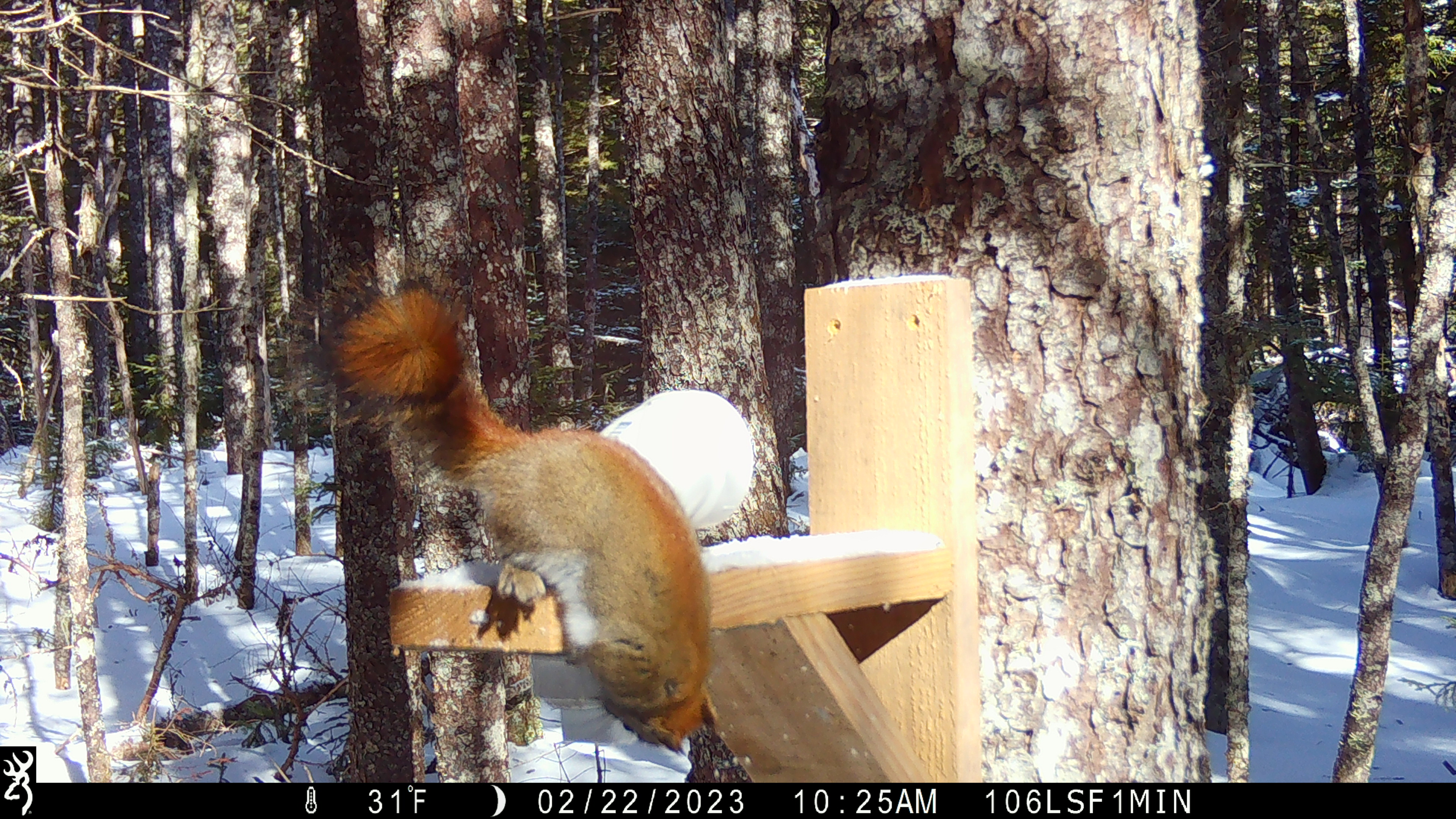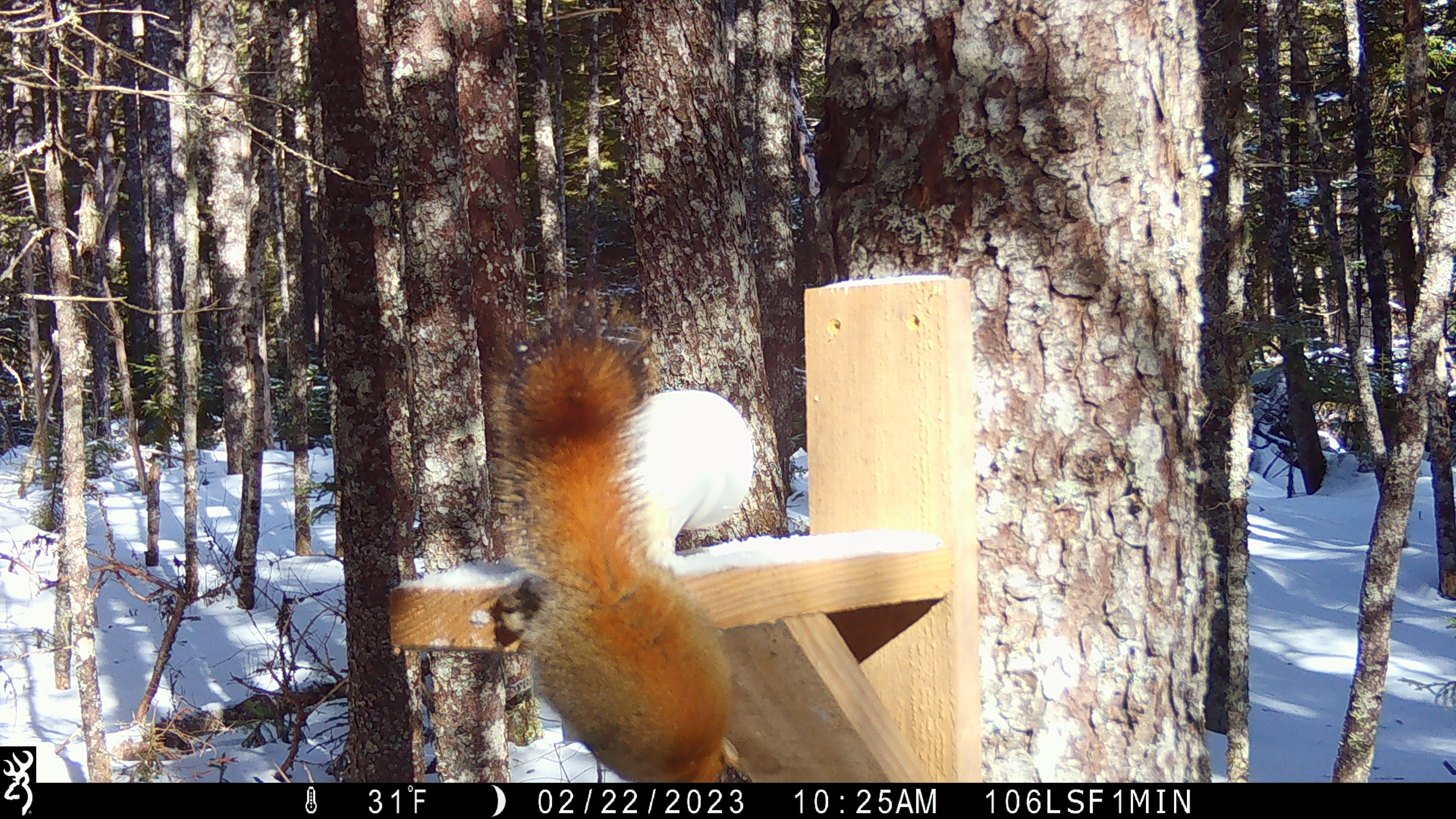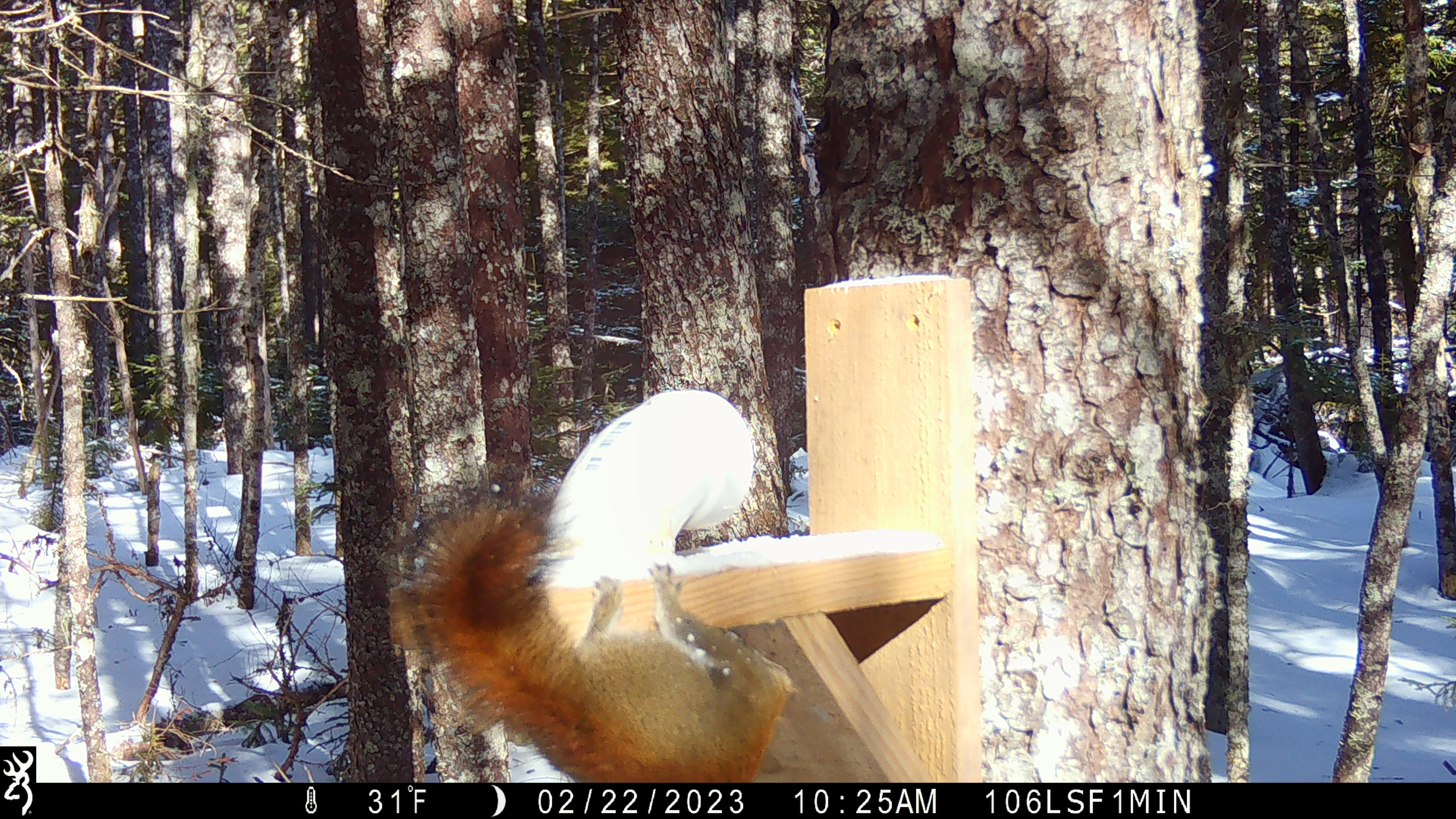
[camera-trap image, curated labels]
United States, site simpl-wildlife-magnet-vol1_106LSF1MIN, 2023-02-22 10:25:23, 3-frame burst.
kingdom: Animalia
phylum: Chordata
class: Mammalia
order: Rodentia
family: Sciuridae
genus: Tamiasciurus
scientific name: Tamiasciurus hudsonicus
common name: red squirrel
Red squirrel (Tamiasciurus hudsonicus).